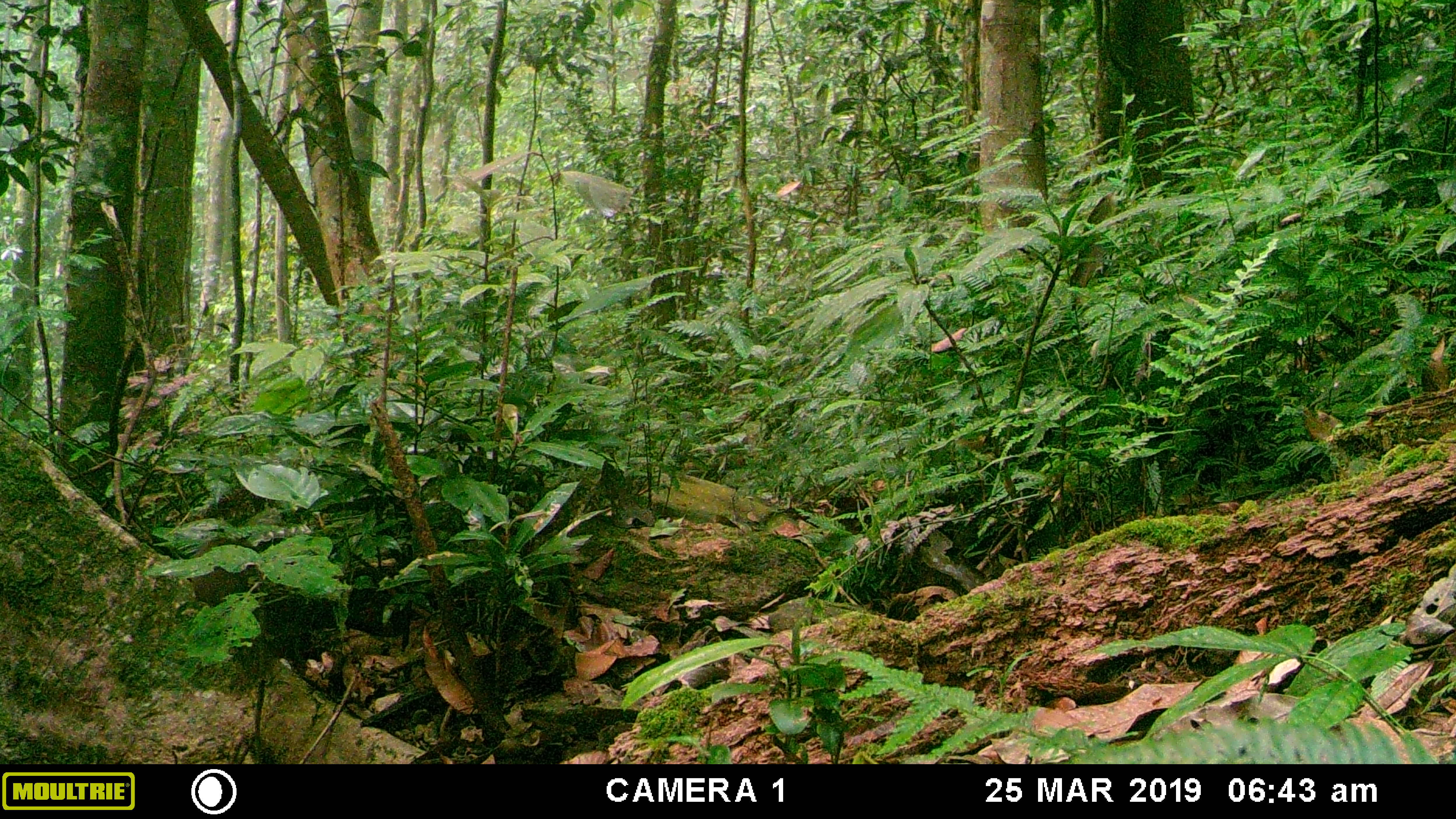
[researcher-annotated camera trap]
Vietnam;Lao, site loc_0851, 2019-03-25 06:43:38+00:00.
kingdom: Animalia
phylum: Chordata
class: Mammalia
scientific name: Mammalia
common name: mammal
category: unidentified small mammal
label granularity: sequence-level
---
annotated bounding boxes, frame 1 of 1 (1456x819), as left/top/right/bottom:
unidentified small mammal: 190/535/270/764